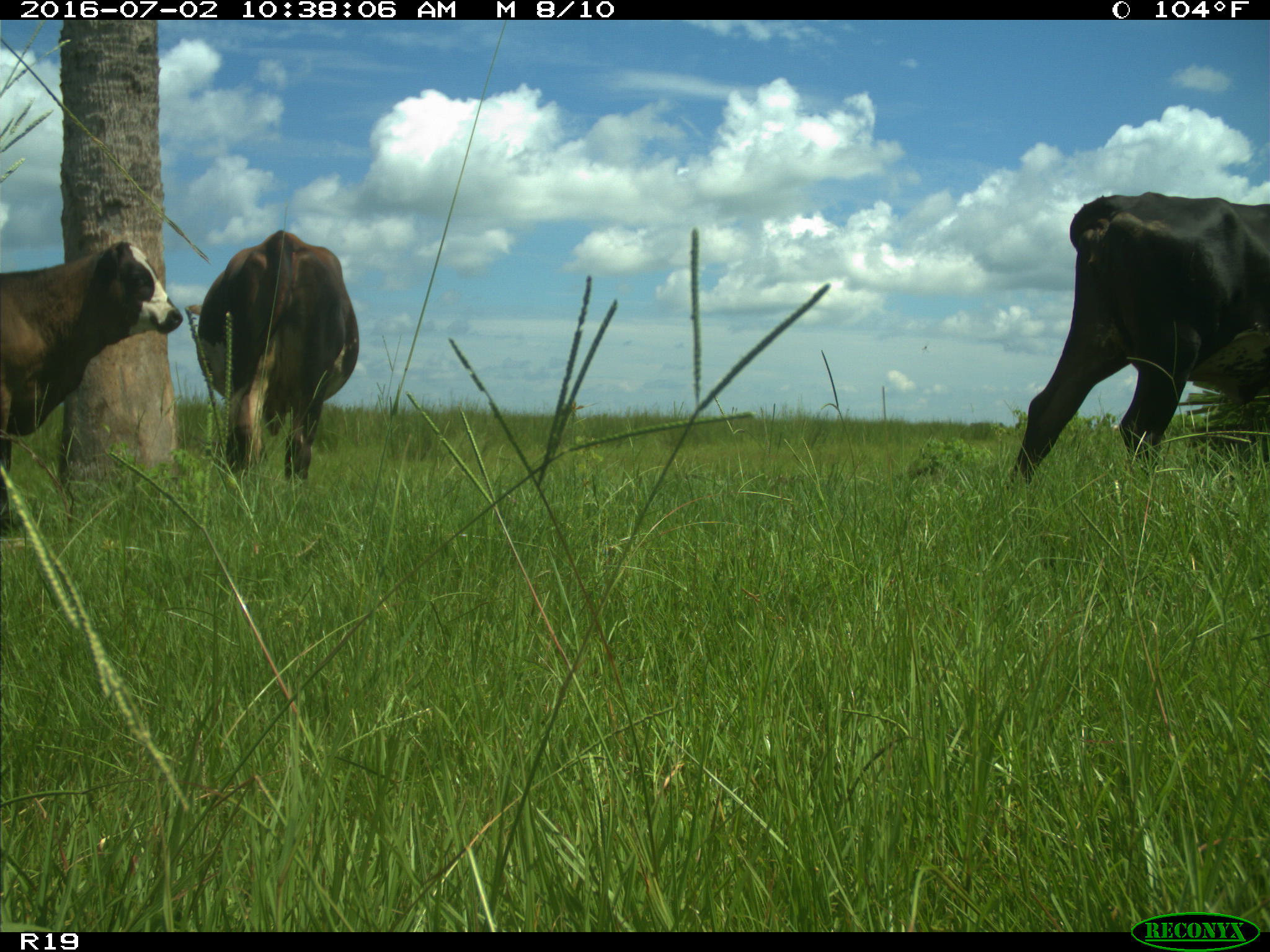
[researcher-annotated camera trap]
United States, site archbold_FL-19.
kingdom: Animalia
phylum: Chordata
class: Mammalia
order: Artiodactyla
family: Bovidae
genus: Bos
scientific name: Bos taurus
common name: domestic cow